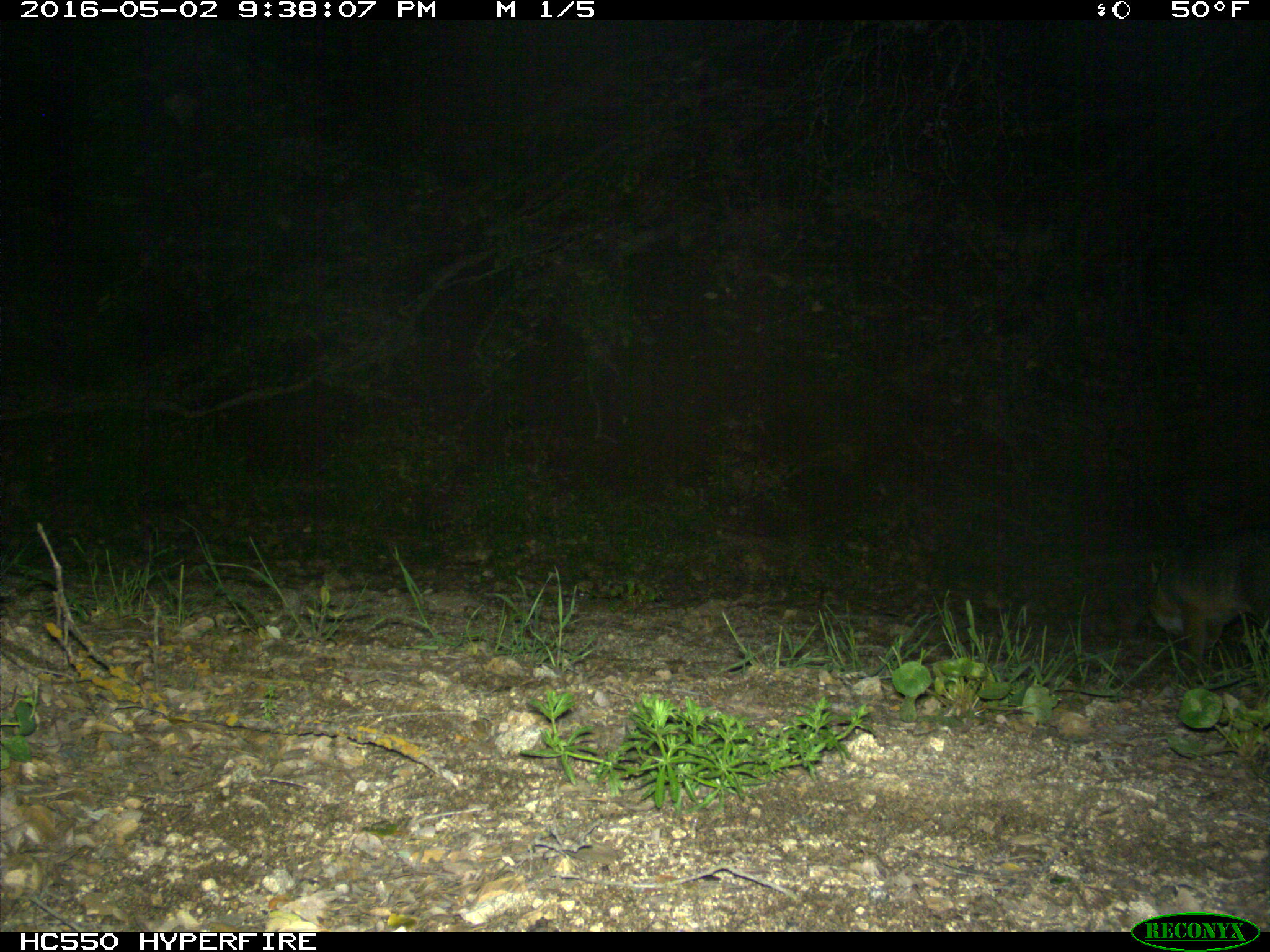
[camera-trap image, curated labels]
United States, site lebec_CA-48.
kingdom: Animalia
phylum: Chordata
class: Mammalia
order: Carnivora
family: Canidae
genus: Urocyon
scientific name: Urocyon cinereoargenteus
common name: gray fox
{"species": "Urocyon cinereoargenteus (gray fox)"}